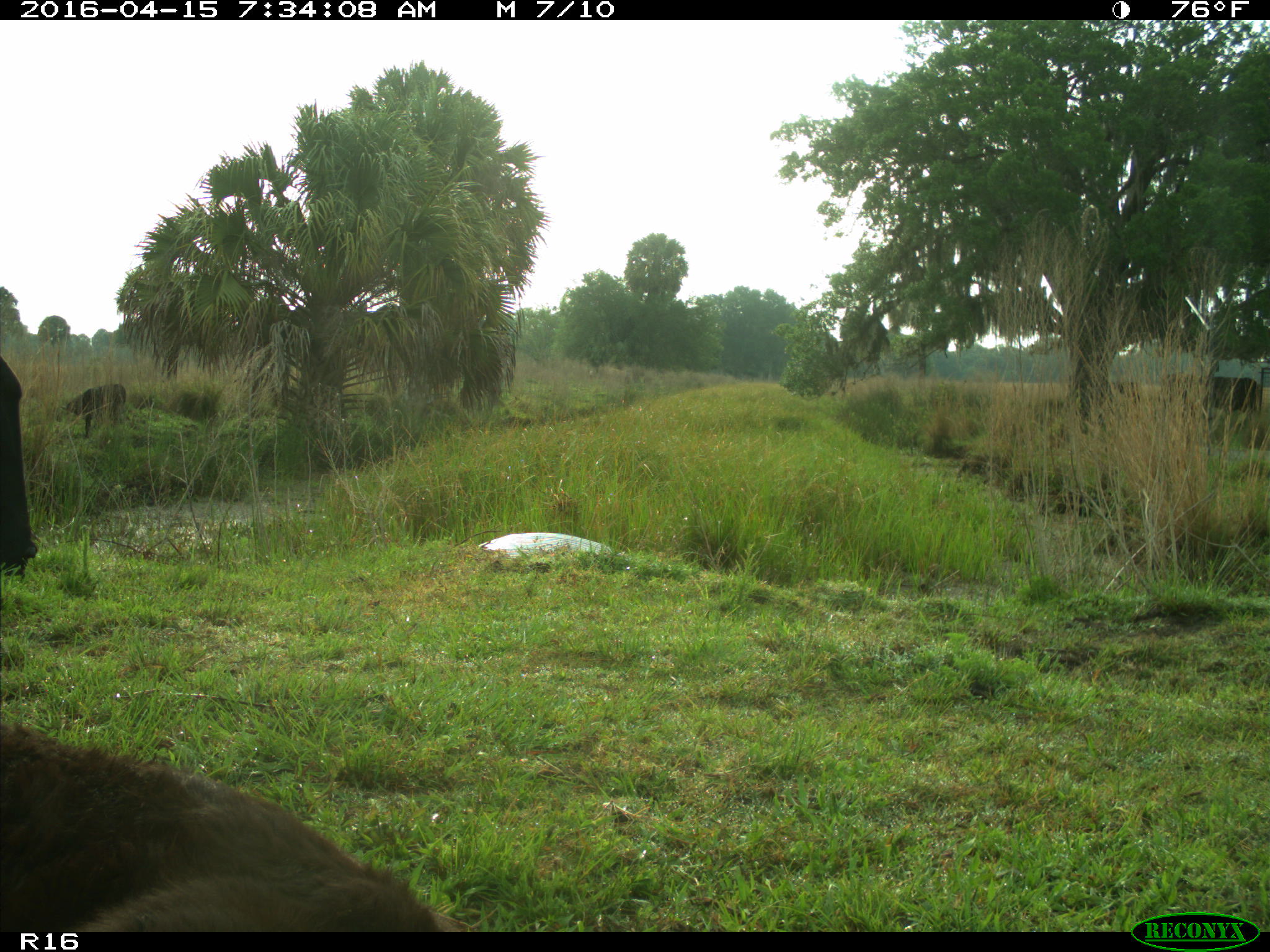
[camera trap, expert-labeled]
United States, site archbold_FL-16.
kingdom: Animalia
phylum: Chordata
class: Mammalia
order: Artiodactyla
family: Bovidae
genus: Bos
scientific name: Bos taurus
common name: domestic cow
Bos taurus (domestic cow).